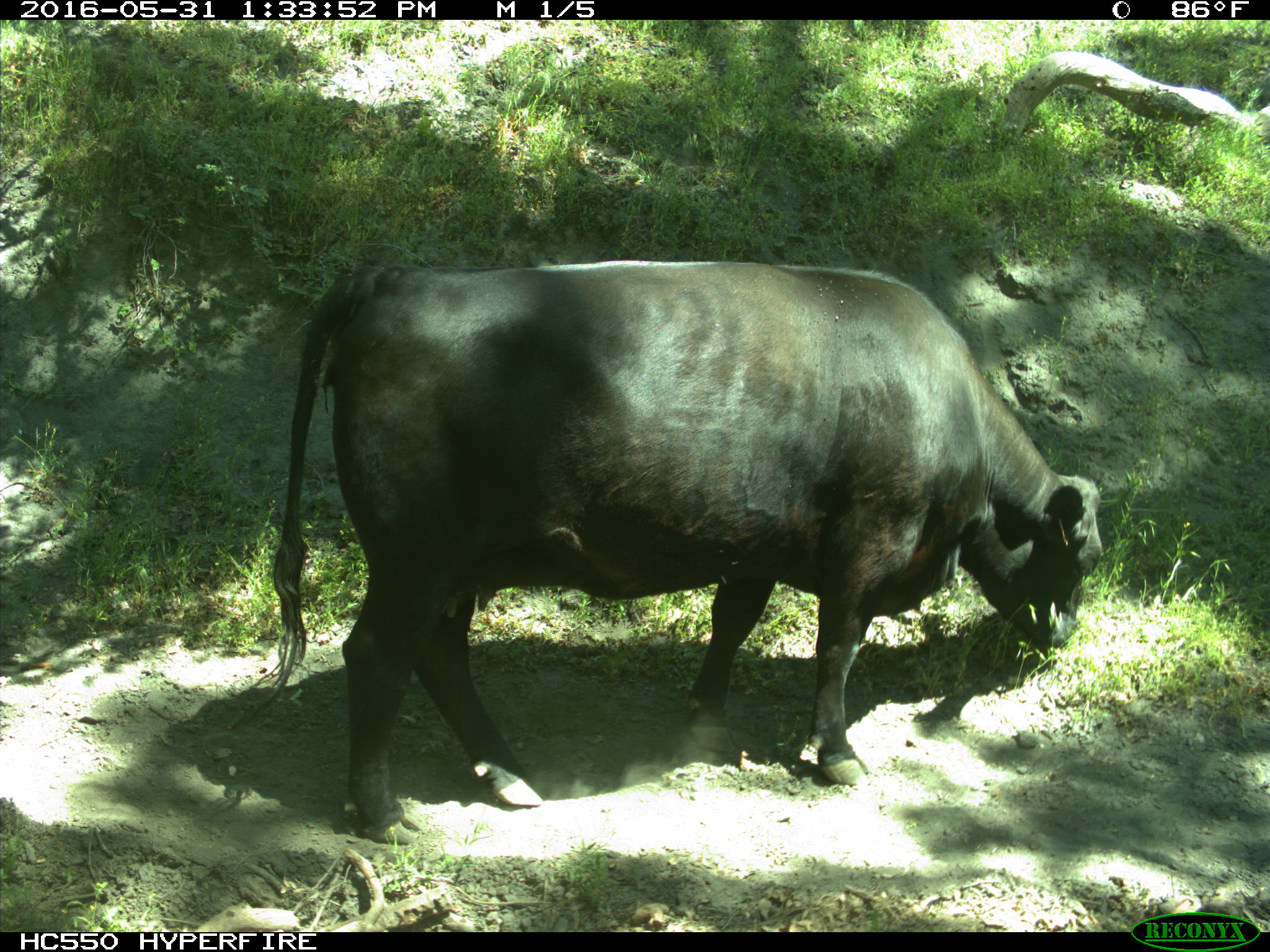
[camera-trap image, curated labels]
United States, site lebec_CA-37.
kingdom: Animalia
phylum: Chordata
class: Mammalia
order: Artiodactyla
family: Bovidae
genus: Bos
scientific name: Bos taurus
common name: domestic cow